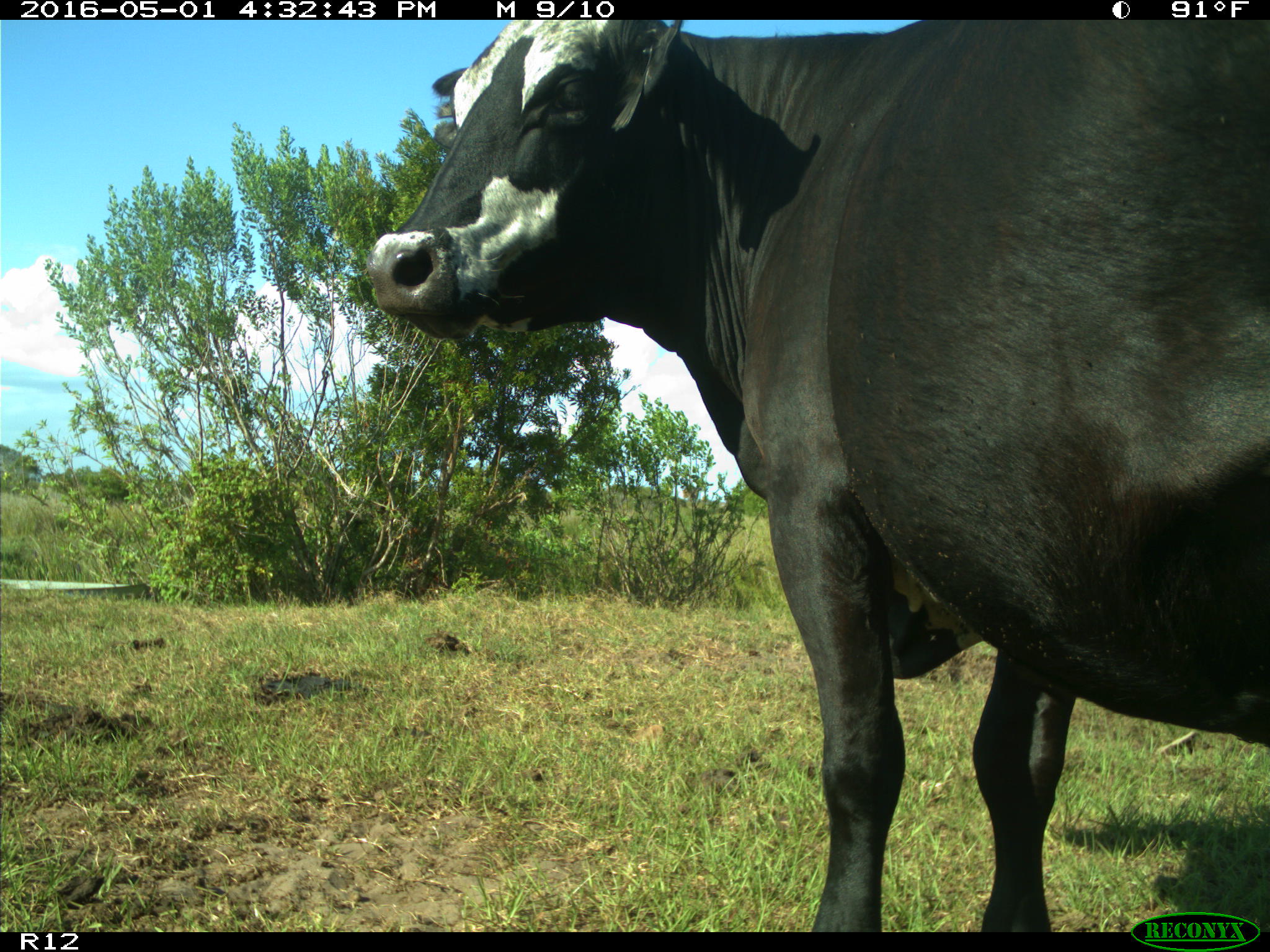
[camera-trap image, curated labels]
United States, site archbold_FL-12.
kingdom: Animalia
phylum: Chordata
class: Mammalia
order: Artiodactyla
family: Bovidae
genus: Bos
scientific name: Bos taurus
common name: domestic cow